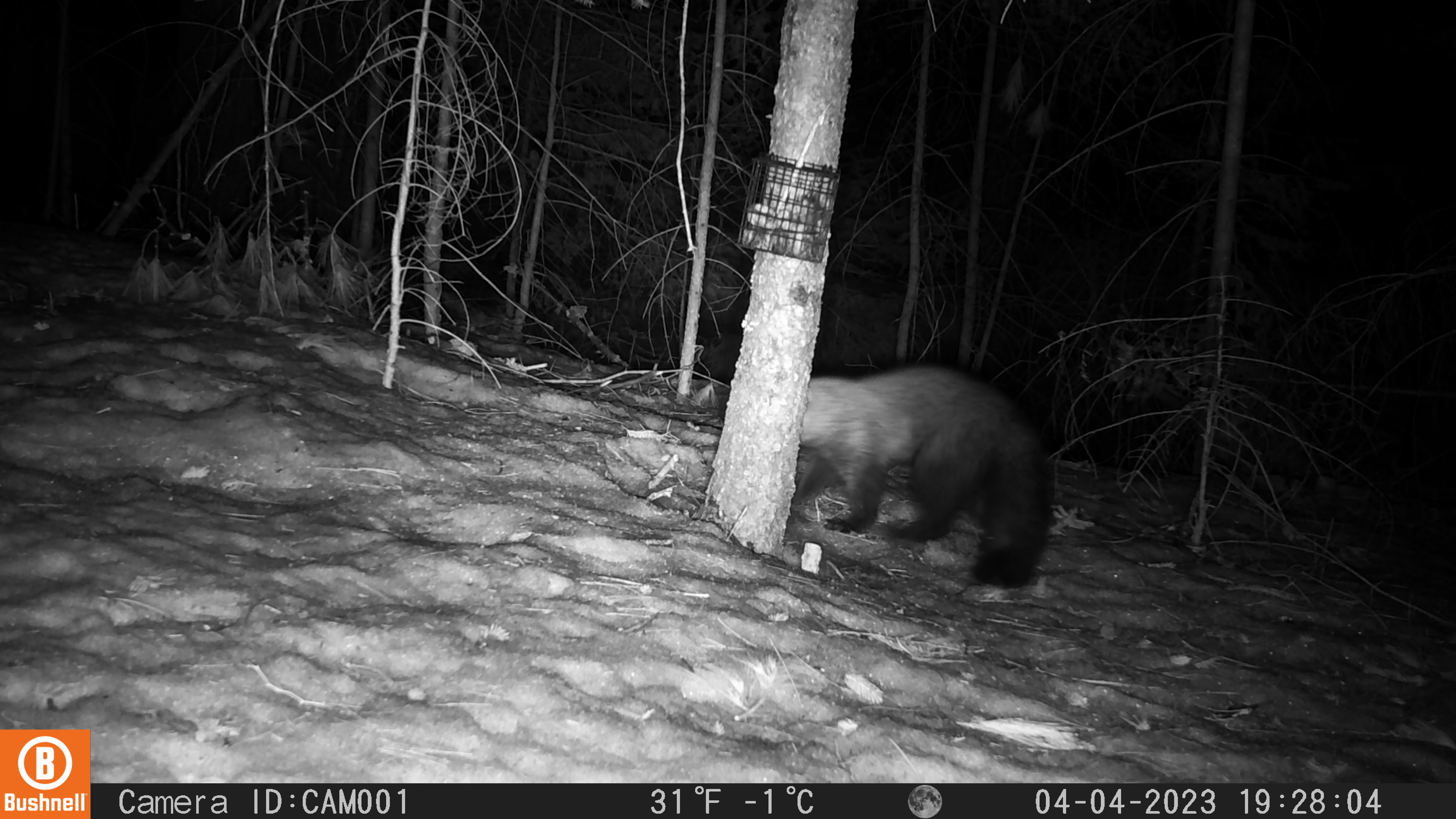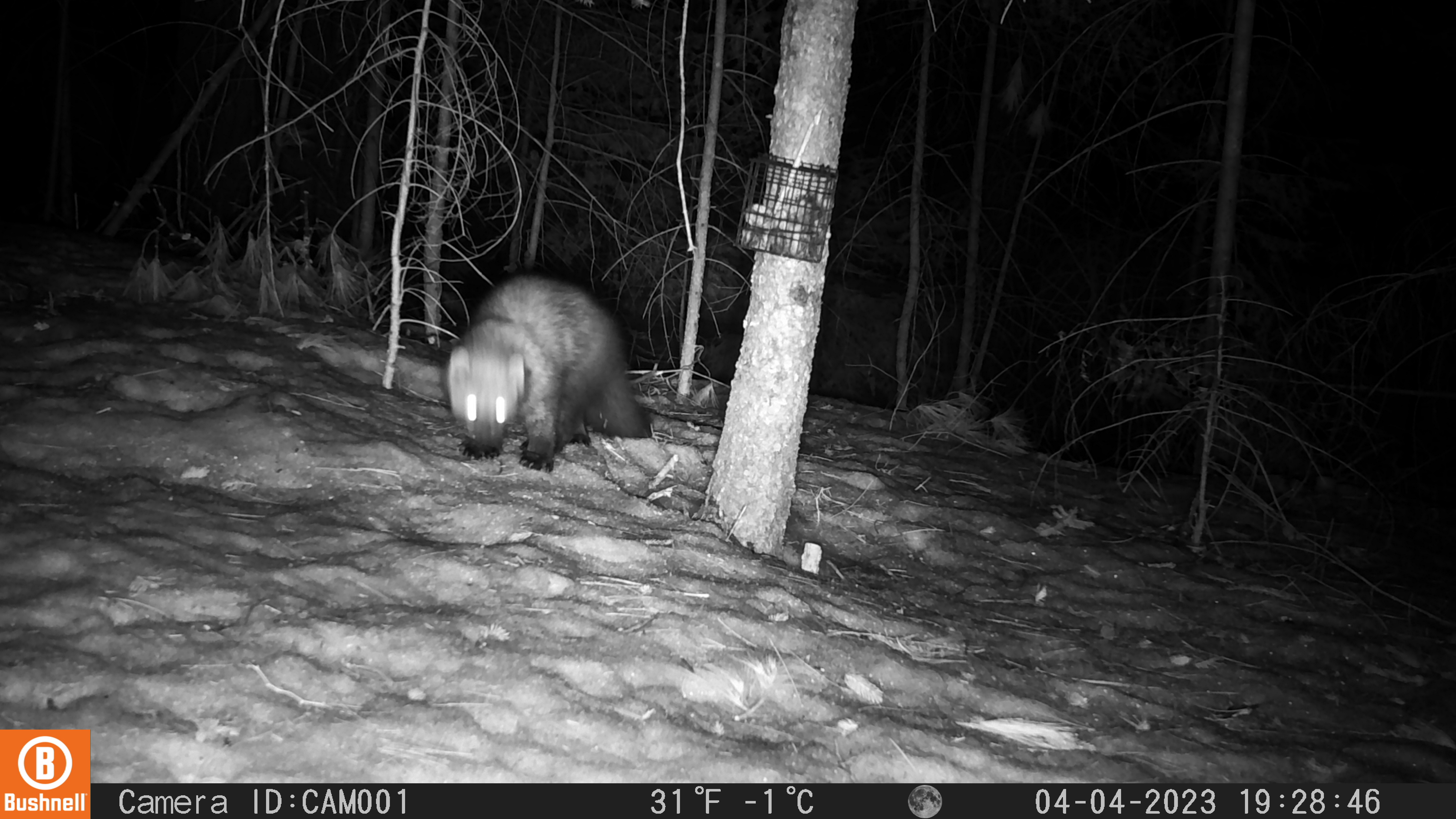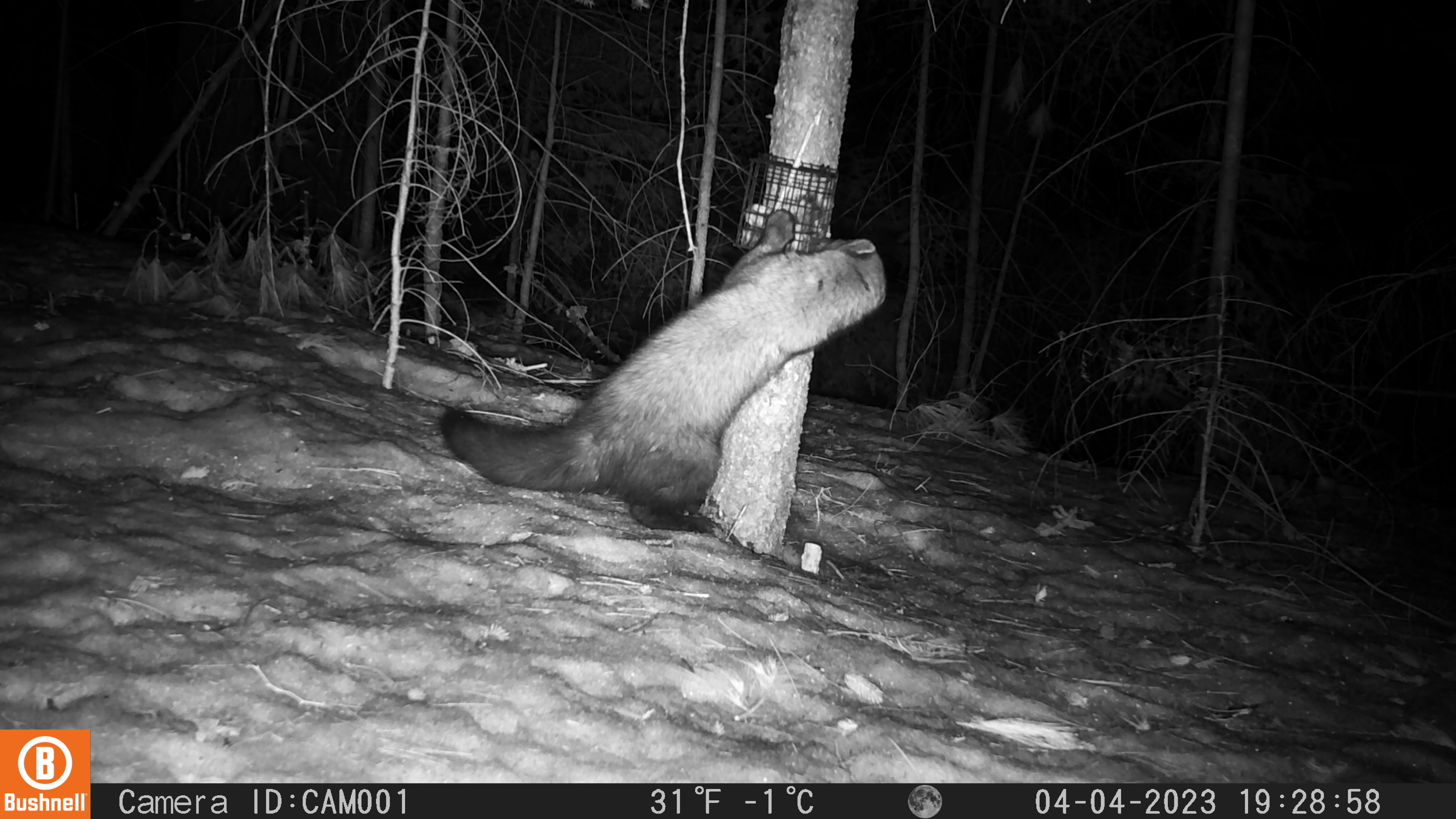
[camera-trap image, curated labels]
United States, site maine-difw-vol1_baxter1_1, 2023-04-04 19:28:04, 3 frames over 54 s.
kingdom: Animalia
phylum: Chordata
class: Mammalia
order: Carnivora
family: Mustelidae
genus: Pekania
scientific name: Pekania pennanti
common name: fisher